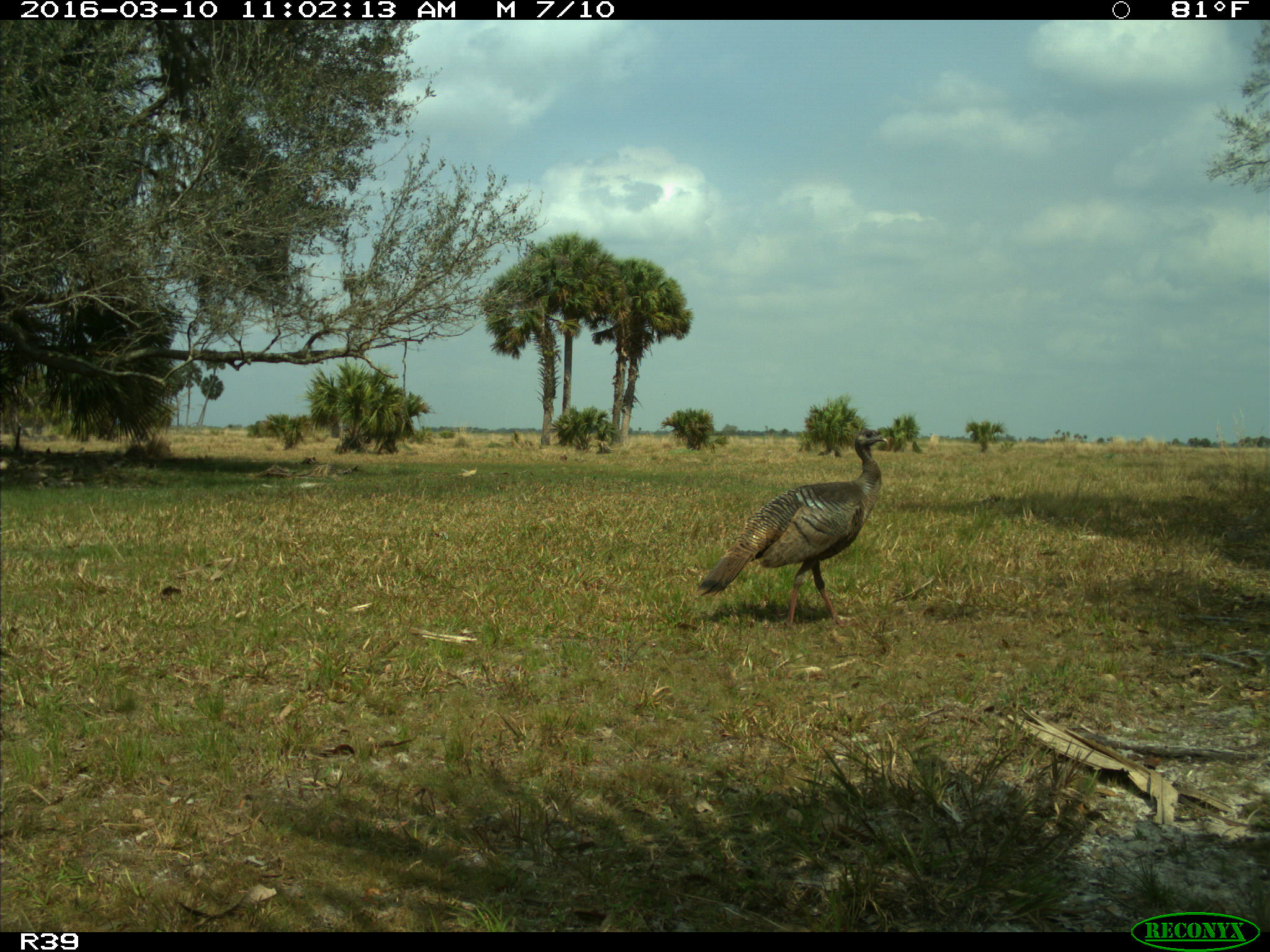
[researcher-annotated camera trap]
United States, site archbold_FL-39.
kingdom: Animalia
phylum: Chordata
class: Aves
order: Galliformes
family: Phasianidae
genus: Meleagris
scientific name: Meleagris gallopavo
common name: wild turkey